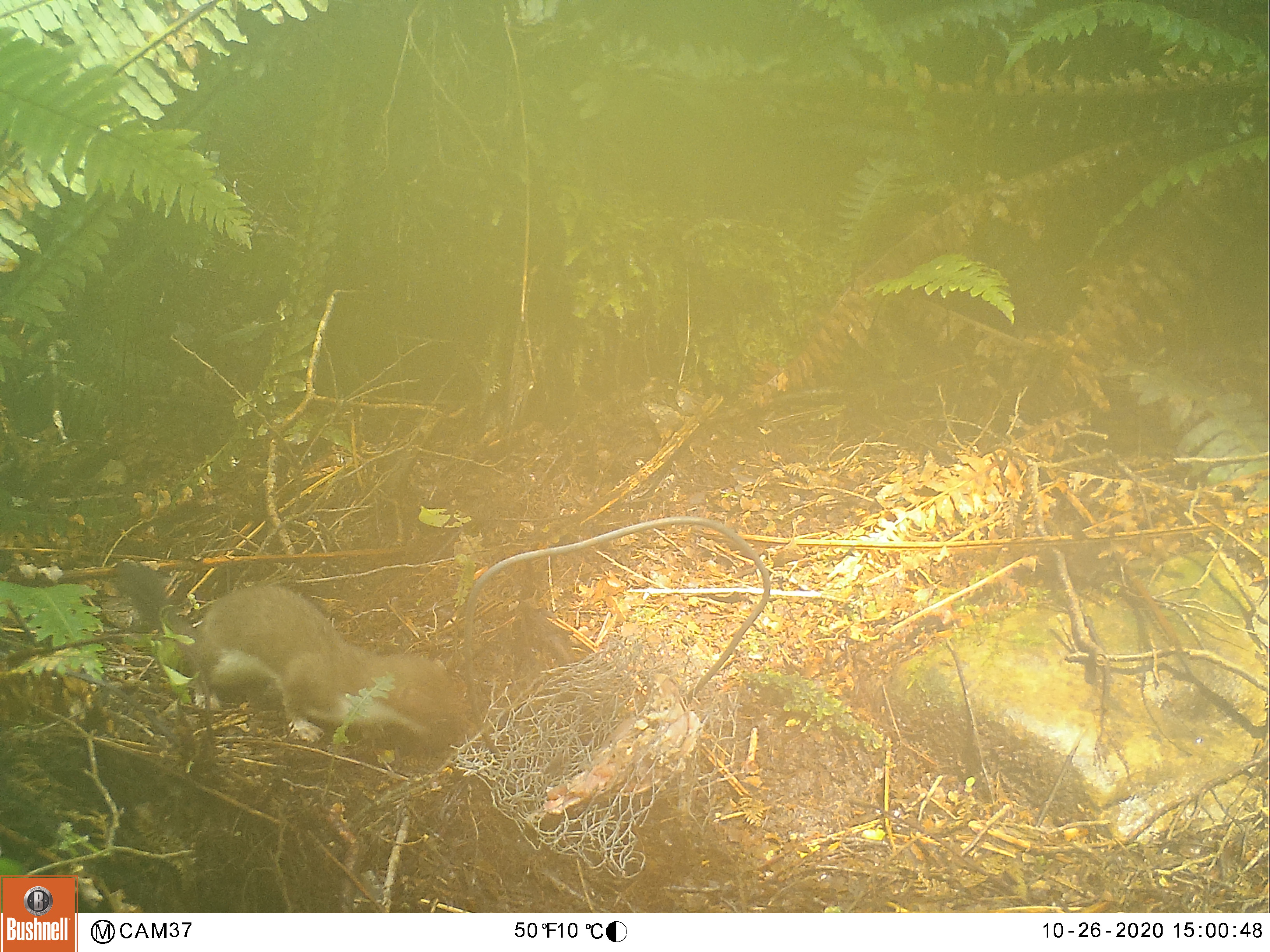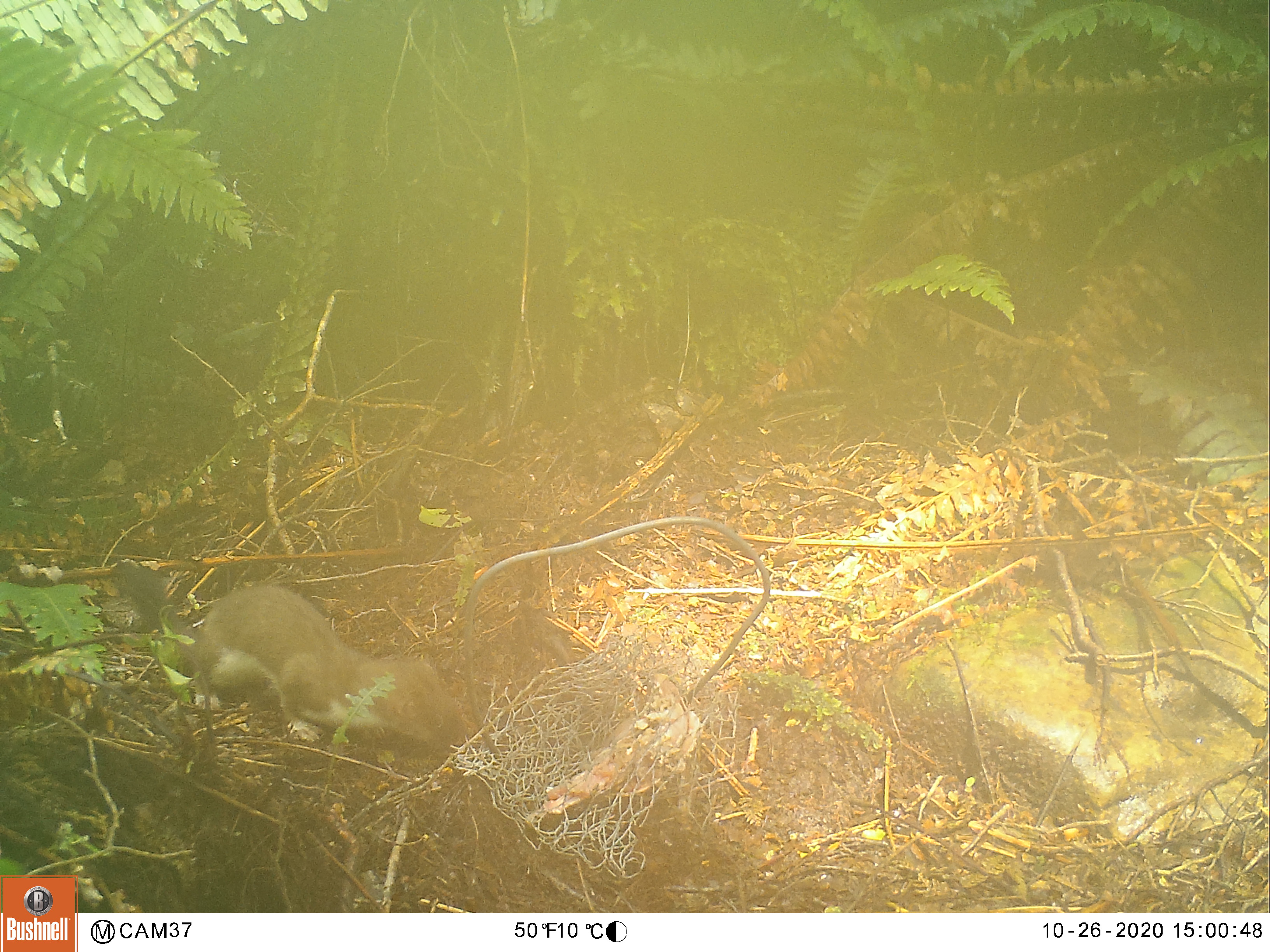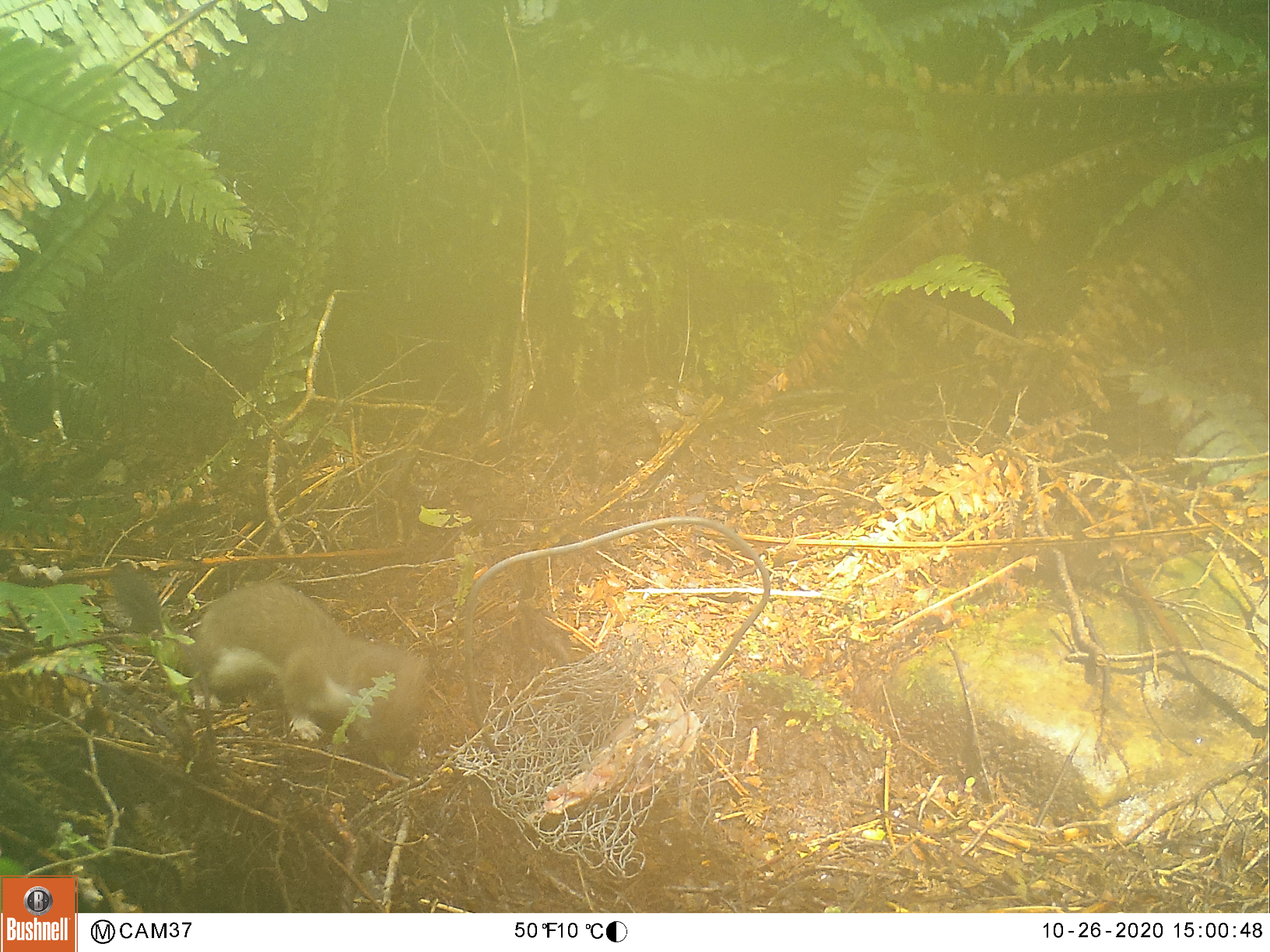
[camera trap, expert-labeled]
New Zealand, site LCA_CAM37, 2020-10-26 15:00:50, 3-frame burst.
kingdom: Animalia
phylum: Chordata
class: Mammalia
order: Carnivora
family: Mustelidae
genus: Mustela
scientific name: Mustela erminea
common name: stoat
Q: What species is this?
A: Stoat (Mustela erminea).